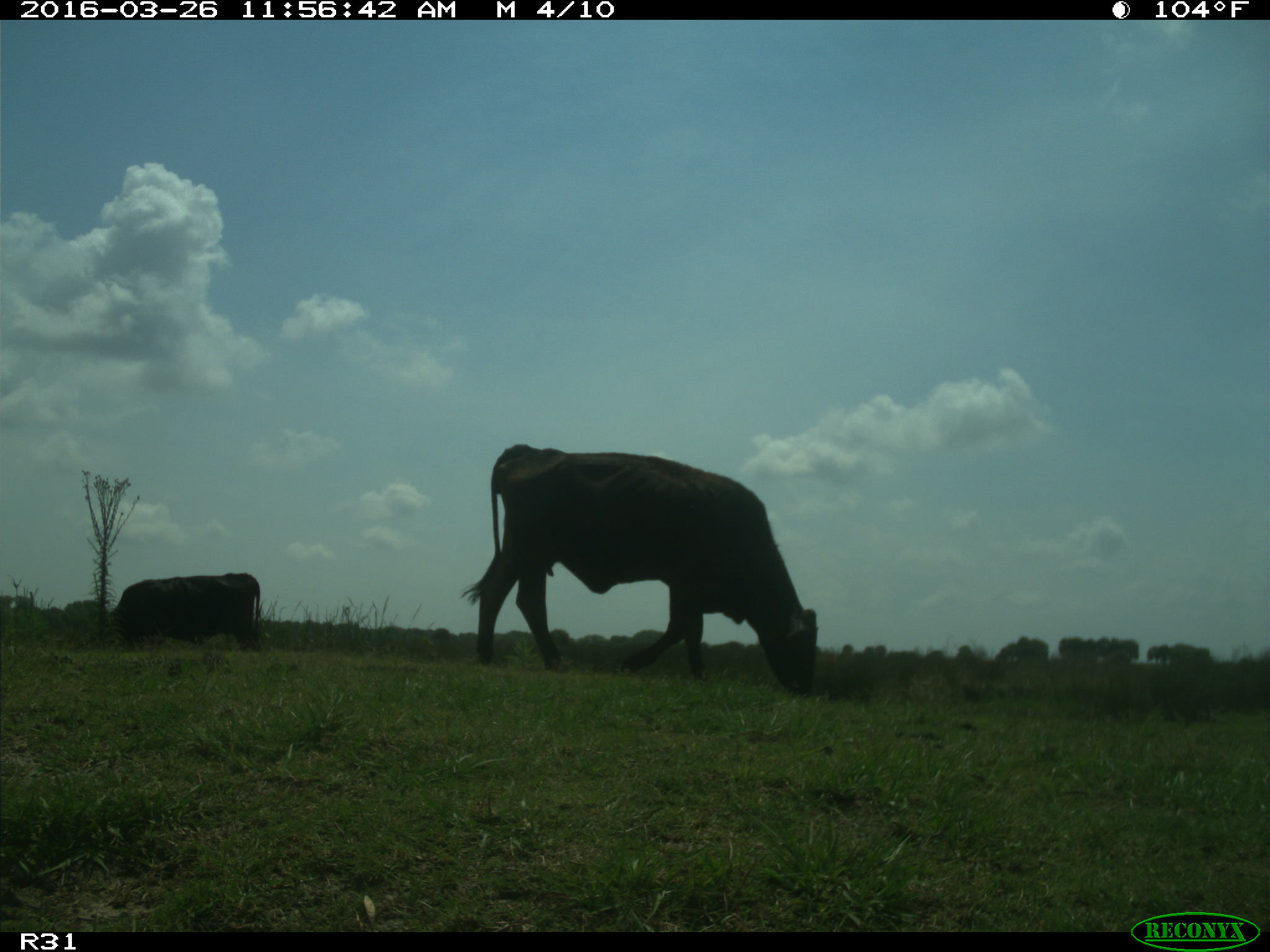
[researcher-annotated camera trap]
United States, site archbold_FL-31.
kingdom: Animalia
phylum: Chordata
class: Mammalia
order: Artiodactyla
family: Bovidae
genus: Bos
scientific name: Bos taurus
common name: domestic cow